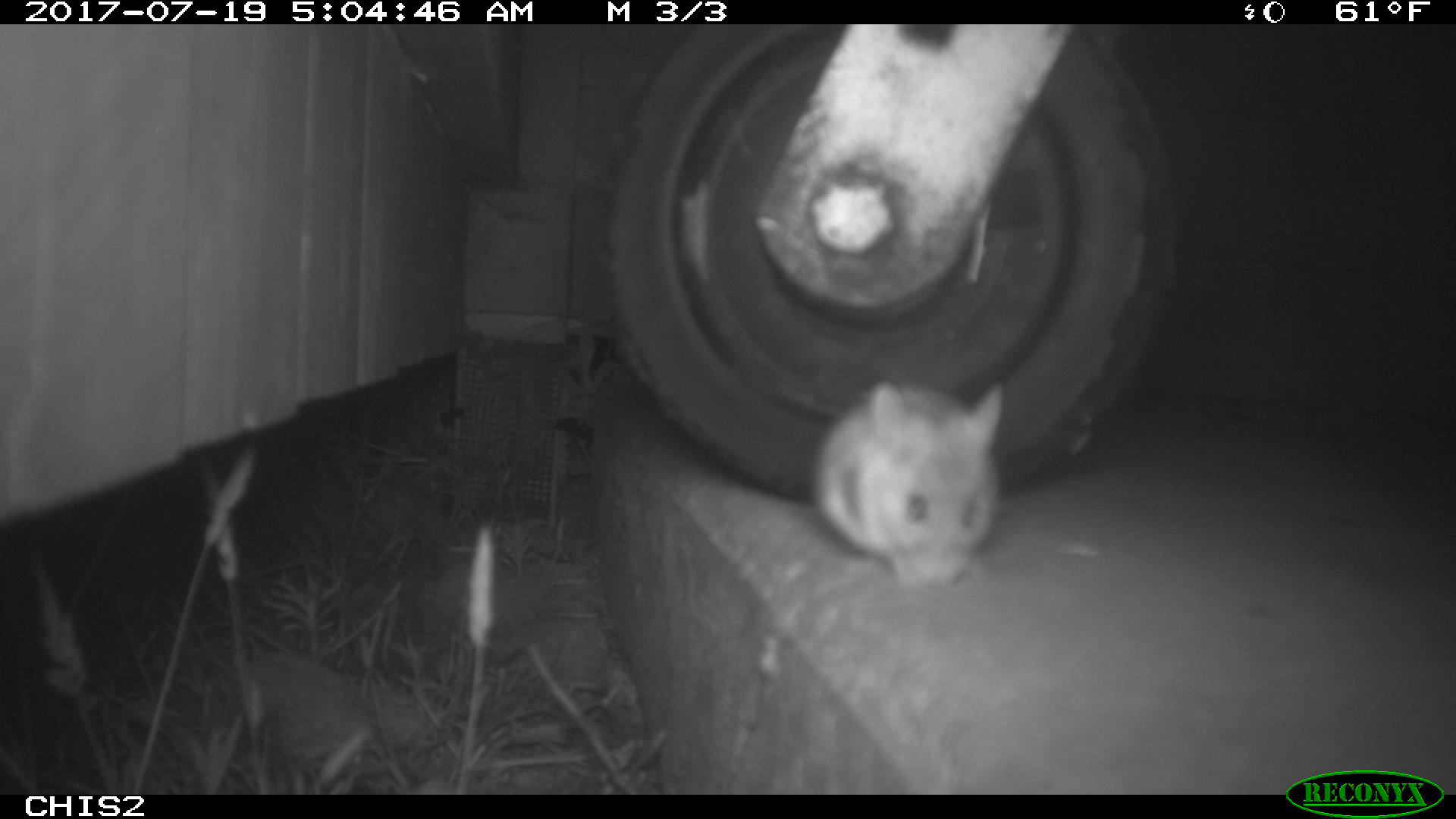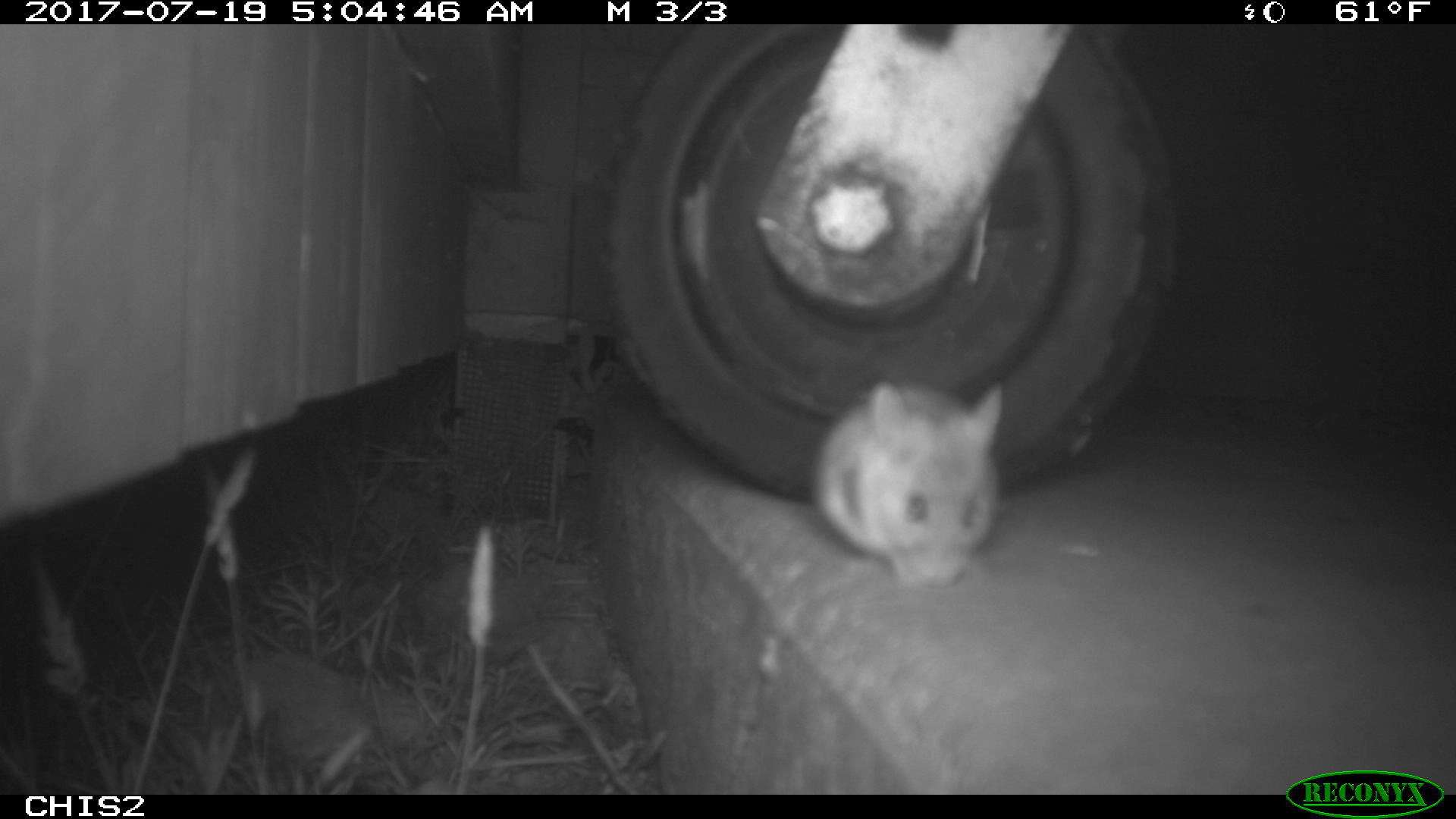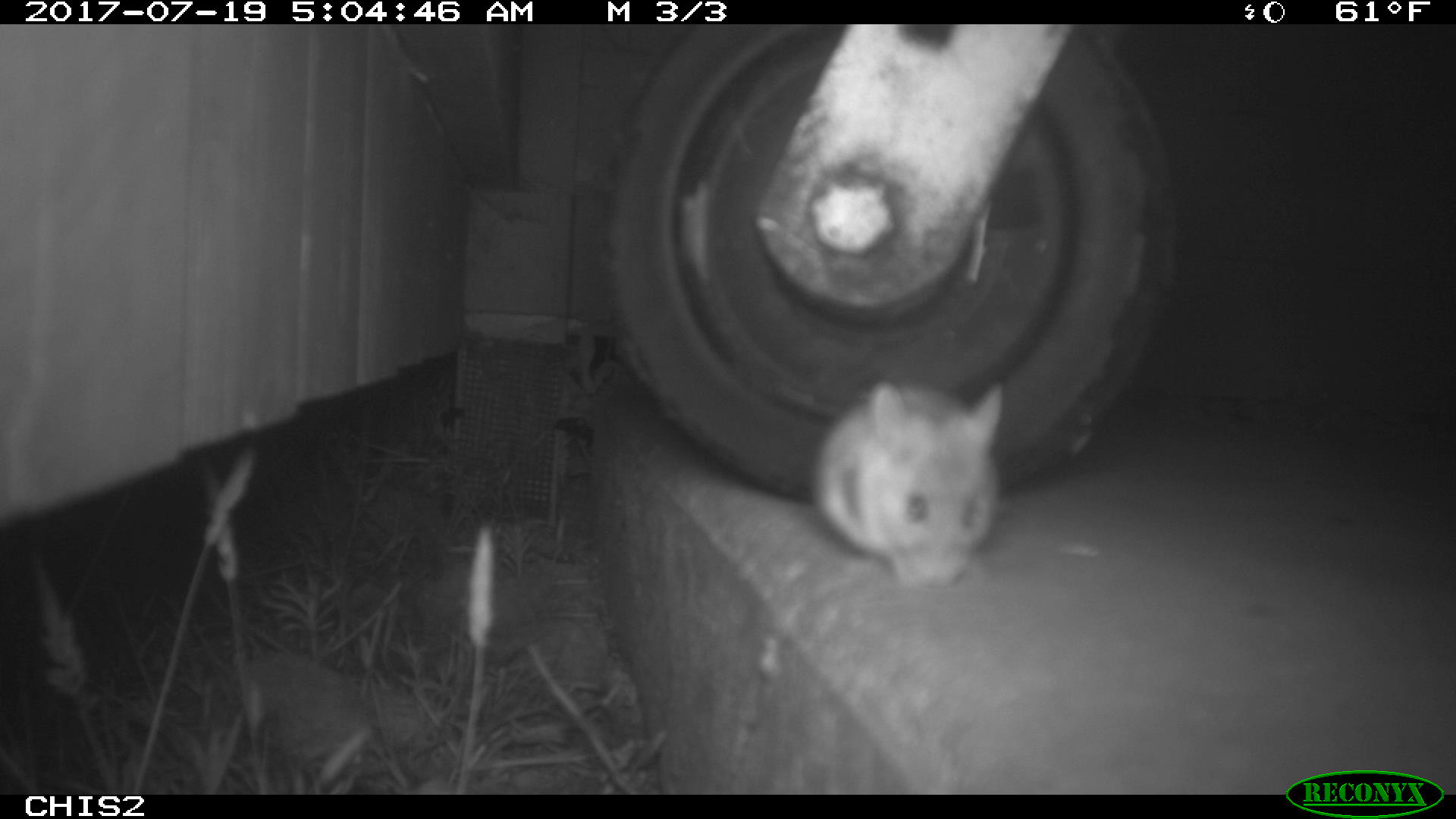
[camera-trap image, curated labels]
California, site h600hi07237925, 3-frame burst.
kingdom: Animalia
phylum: Chordata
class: Mammalia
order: Rodentia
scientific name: Rodentia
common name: rodent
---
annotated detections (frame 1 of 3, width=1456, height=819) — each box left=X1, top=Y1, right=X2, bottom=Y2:
rodent: left=811, top=378, right=1011, bottom=592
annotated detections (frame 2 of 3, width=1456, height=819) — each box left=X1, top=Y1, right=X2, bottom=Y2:
rodent: left=816, top=379, right=1003, bottom=588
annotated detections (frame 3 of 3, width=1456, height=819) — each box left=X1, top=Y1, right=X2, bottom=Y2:
rodent: left=808, top=378, right=1004, bottom=593